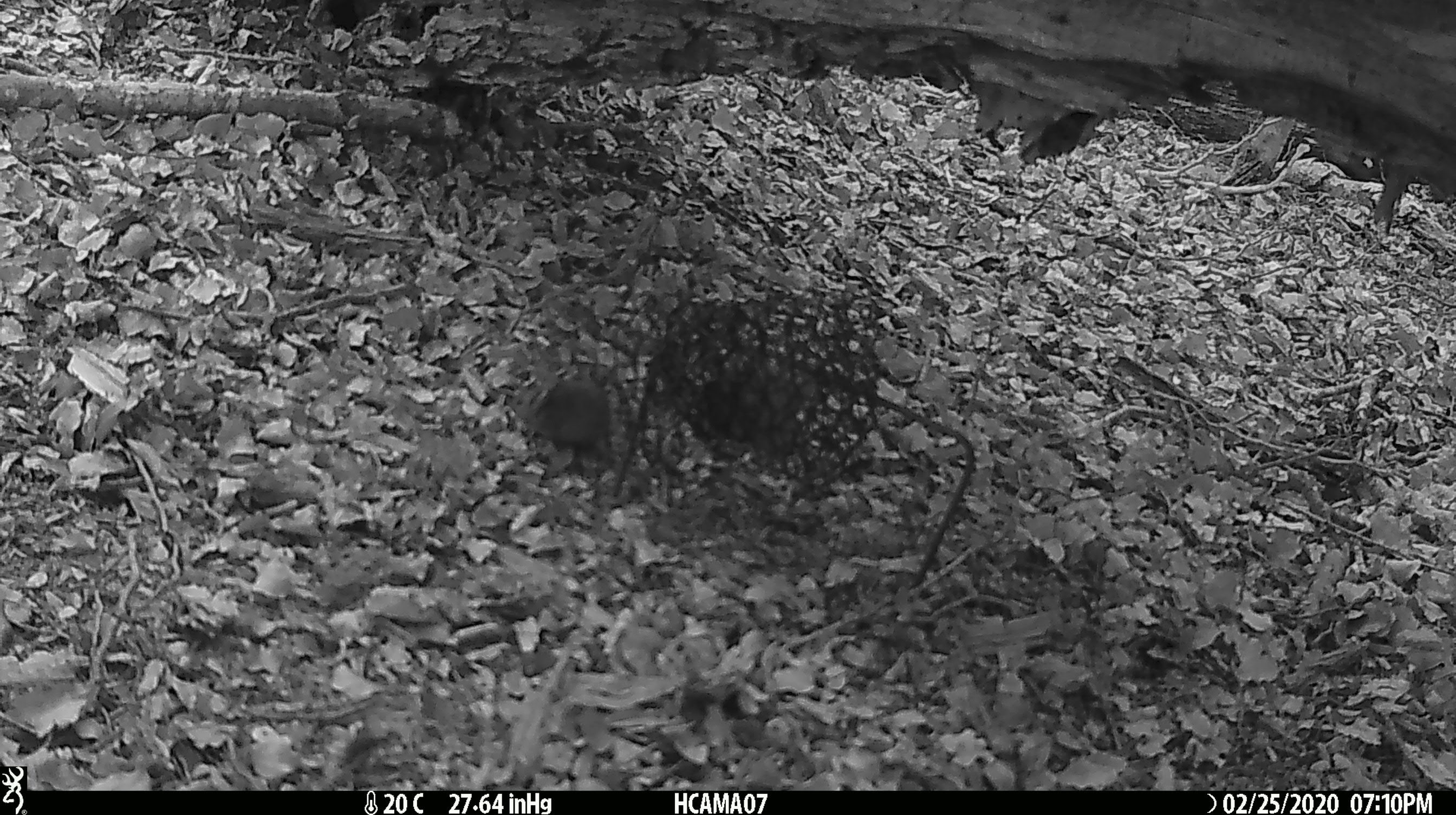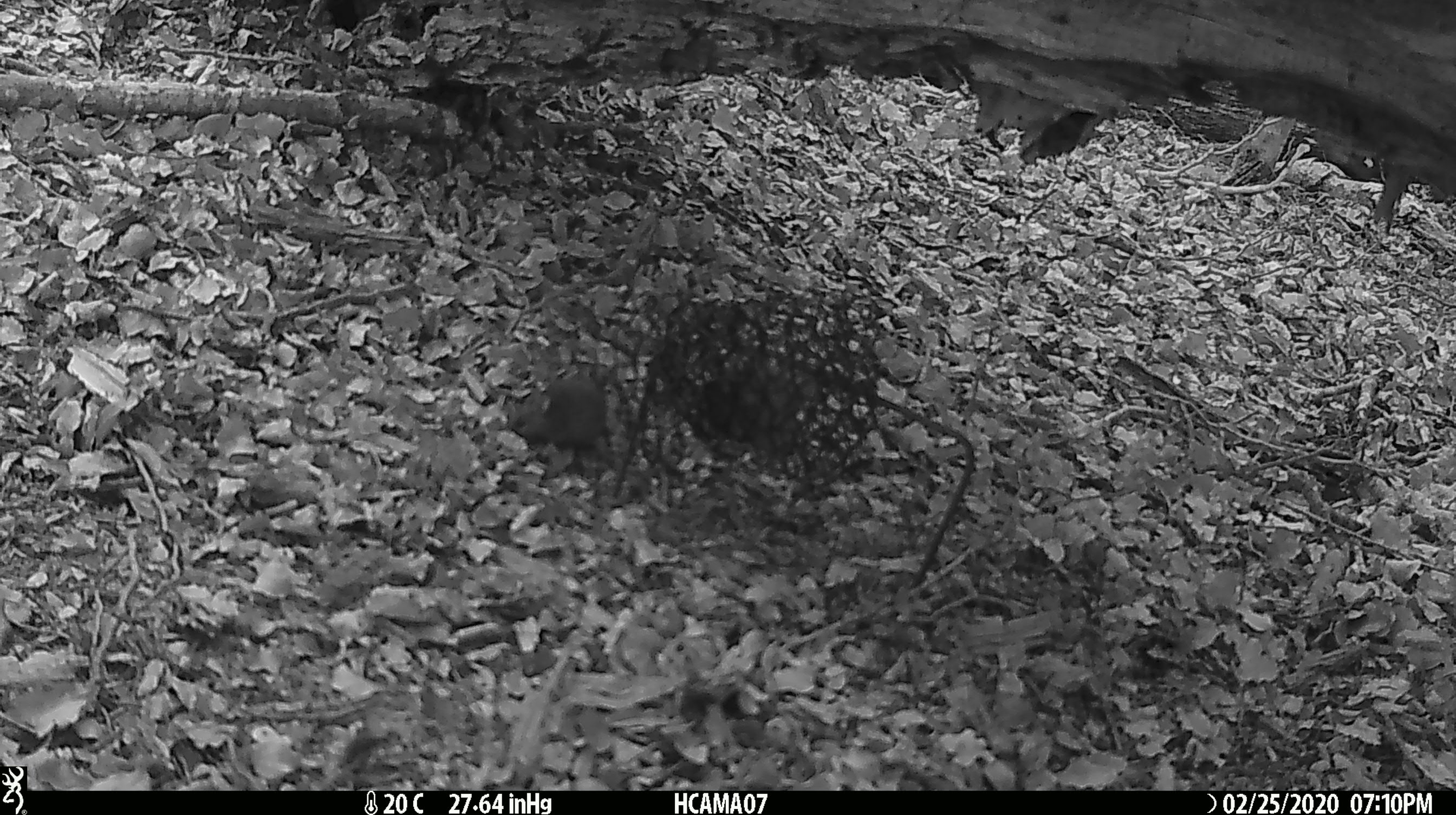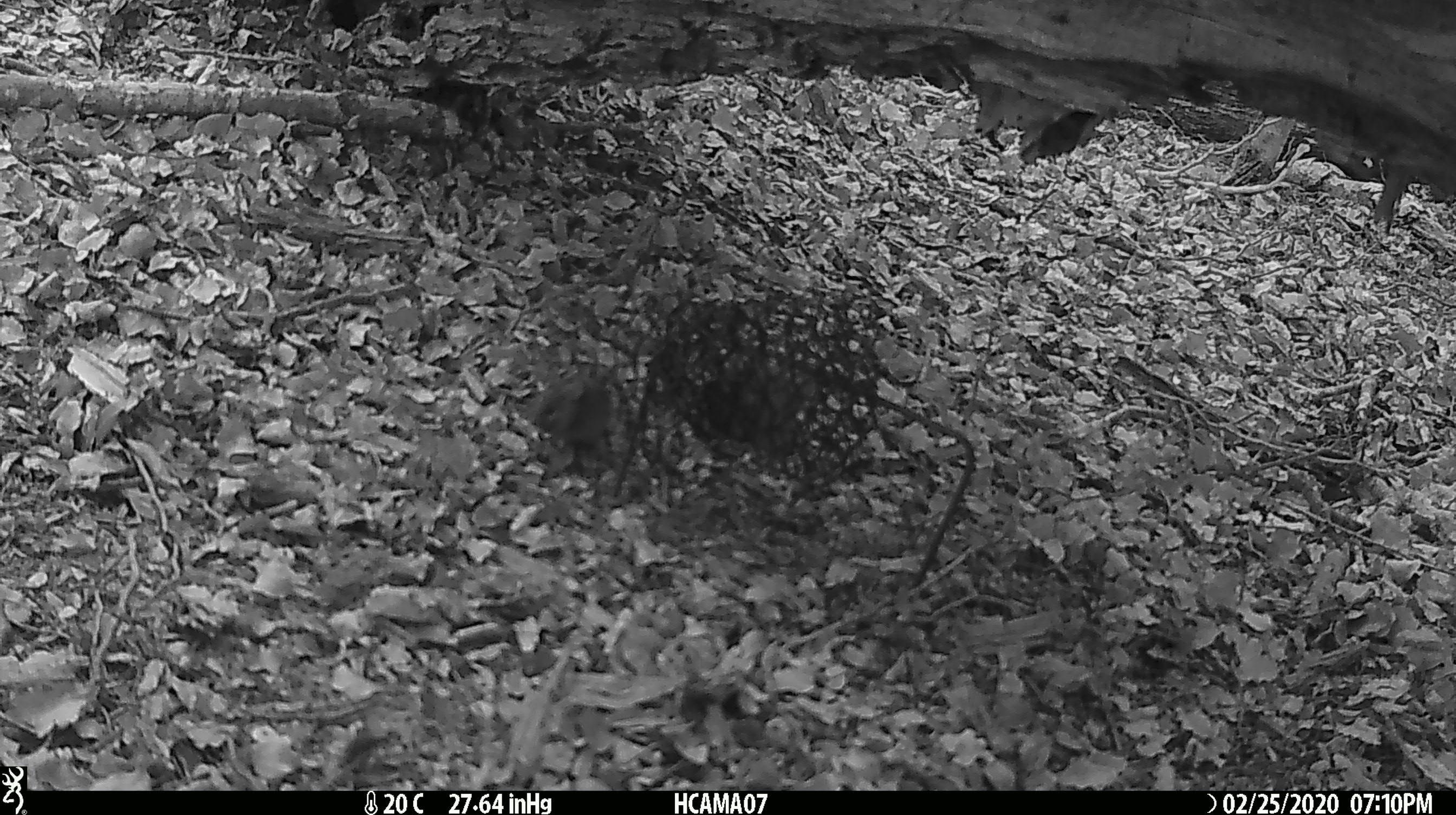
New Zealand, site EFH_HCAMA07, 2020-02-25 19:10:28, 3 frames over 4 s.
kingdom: Animalia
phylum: Chordata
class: Mammalia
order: Rodentia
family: Muridae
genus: Mus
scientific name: Mus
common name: mouse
Mouse (Mus).